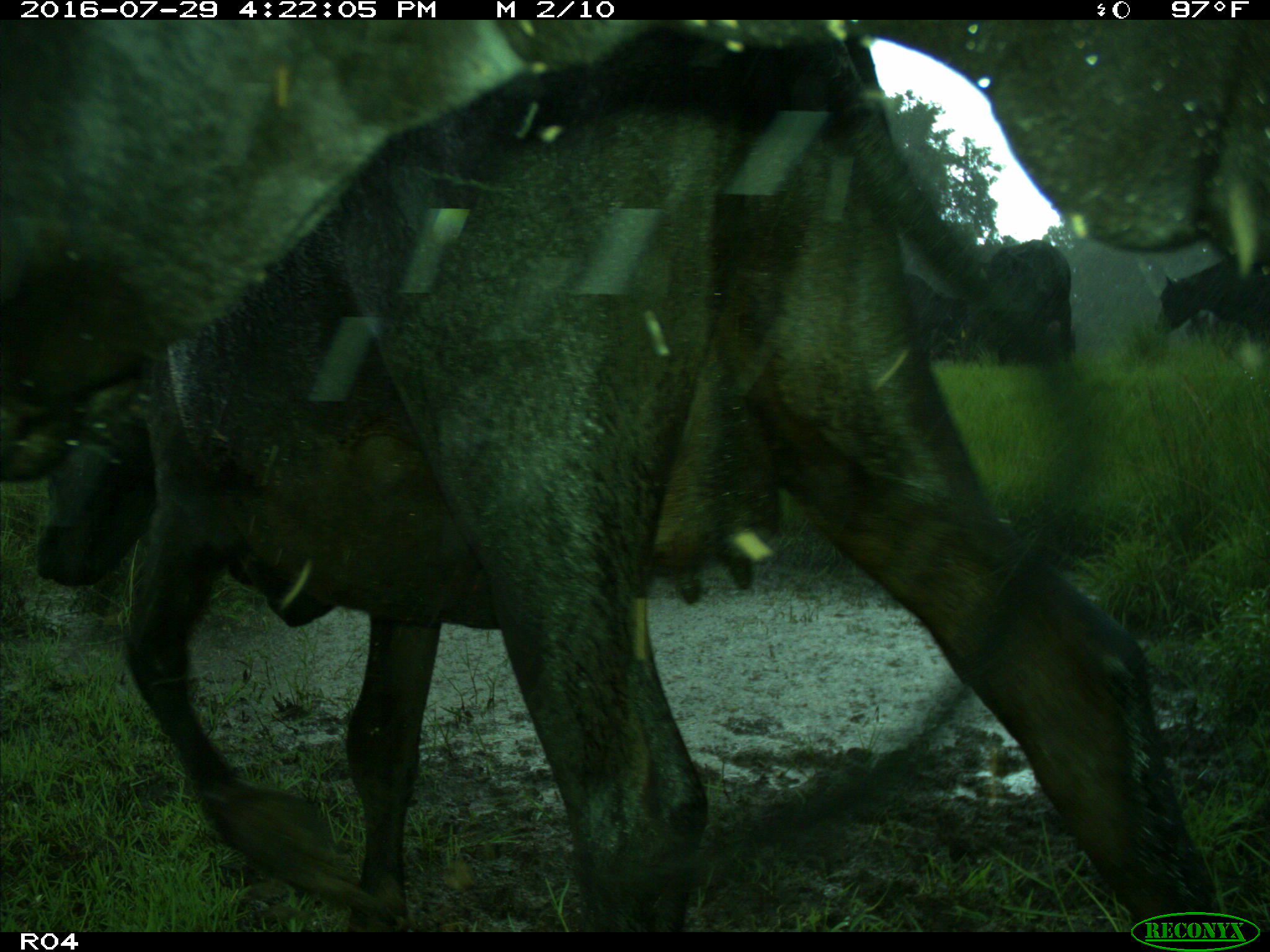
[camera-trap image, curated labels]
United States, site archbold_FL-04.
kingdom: Animalia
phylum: Chordata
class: Mammalia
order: Artiodactyla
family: Bovidae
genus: Bos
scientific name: Bos taurus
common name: domestic cow